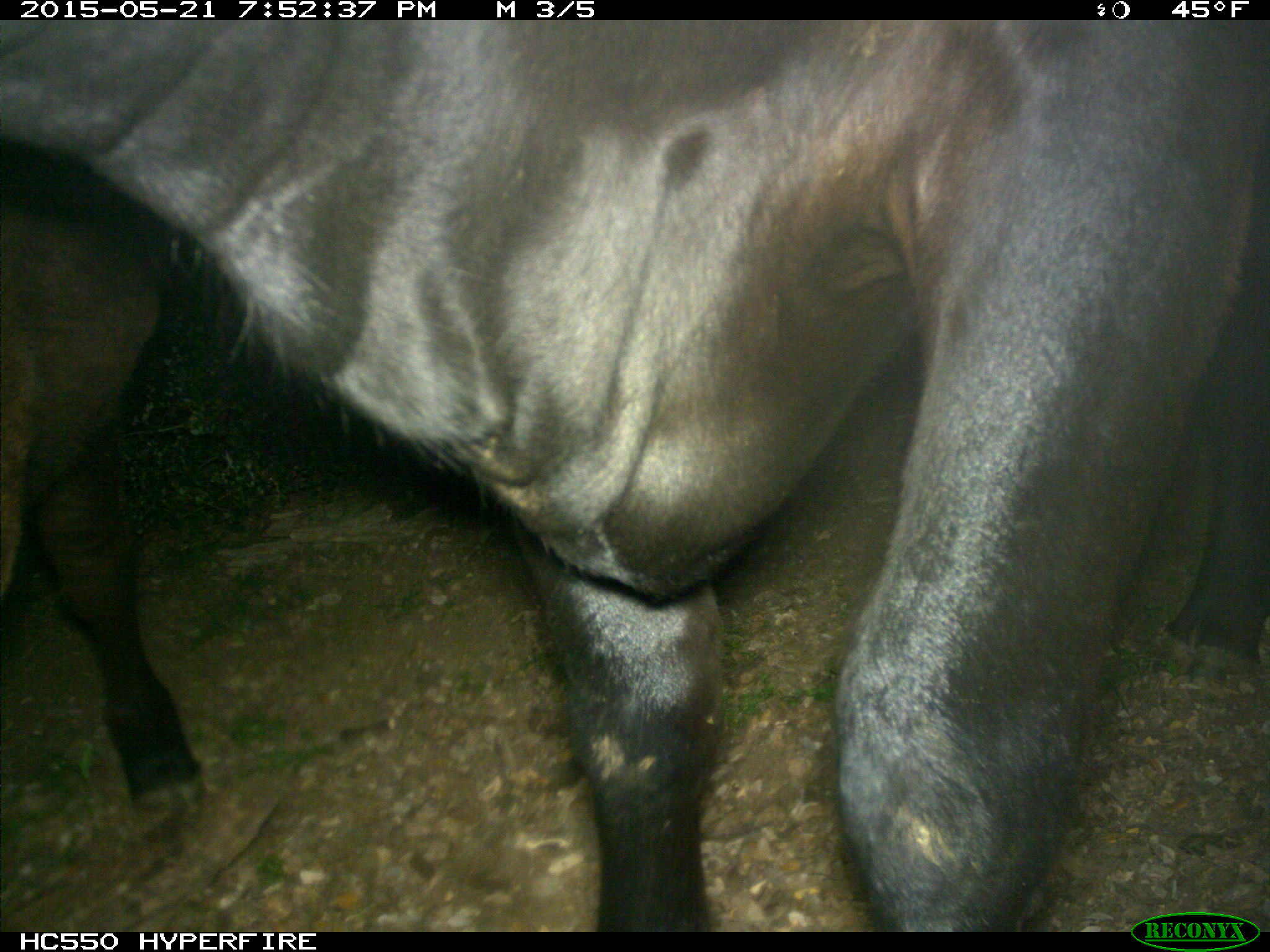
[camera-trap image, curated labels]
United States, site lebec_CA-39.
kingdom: Animalia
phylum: Chordata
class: Mammalia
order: Artiodactyla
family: Bovidae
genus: Bos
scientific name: Bos taurus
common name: domestic cow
Bos taurus (domestic cow).